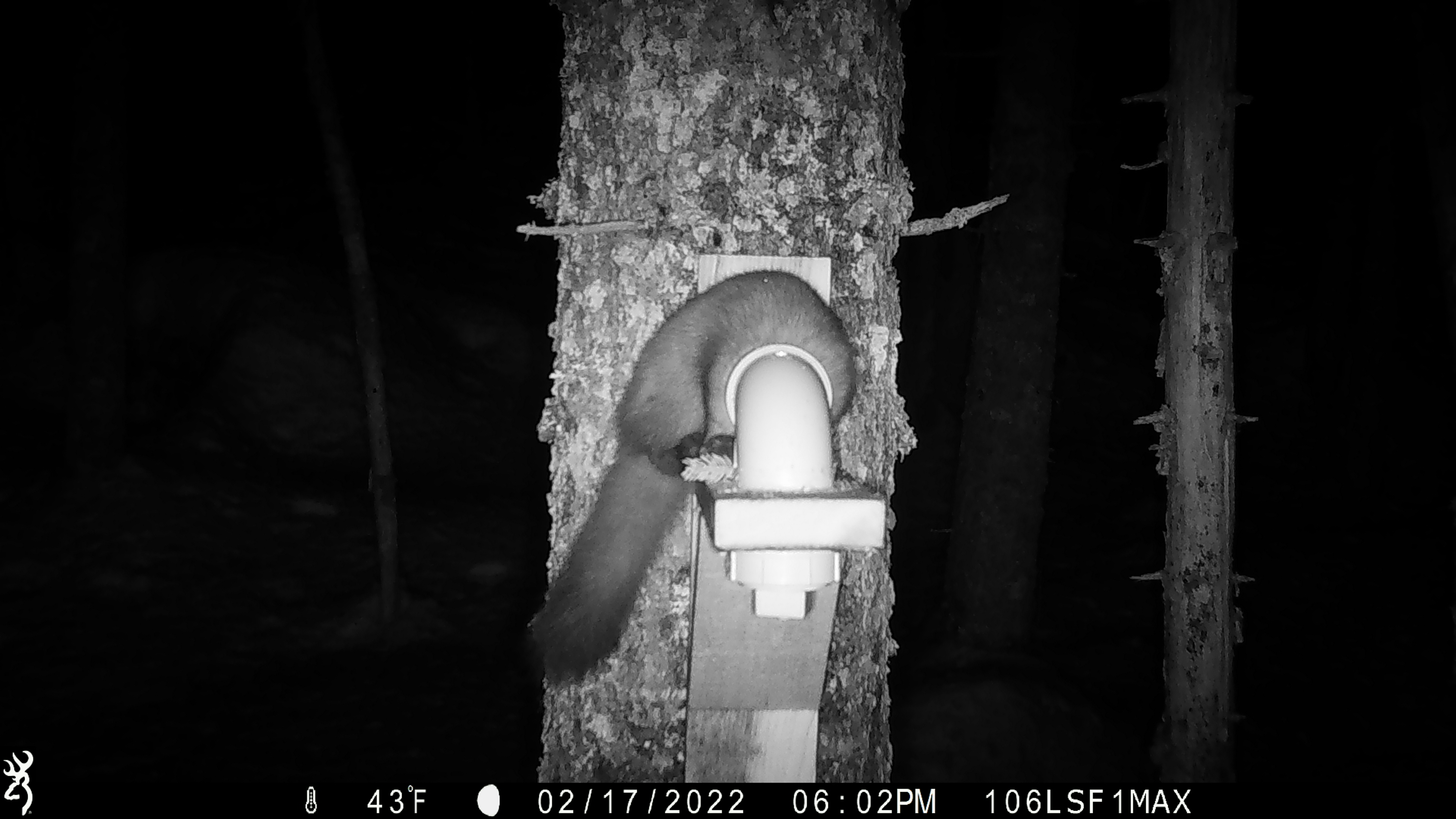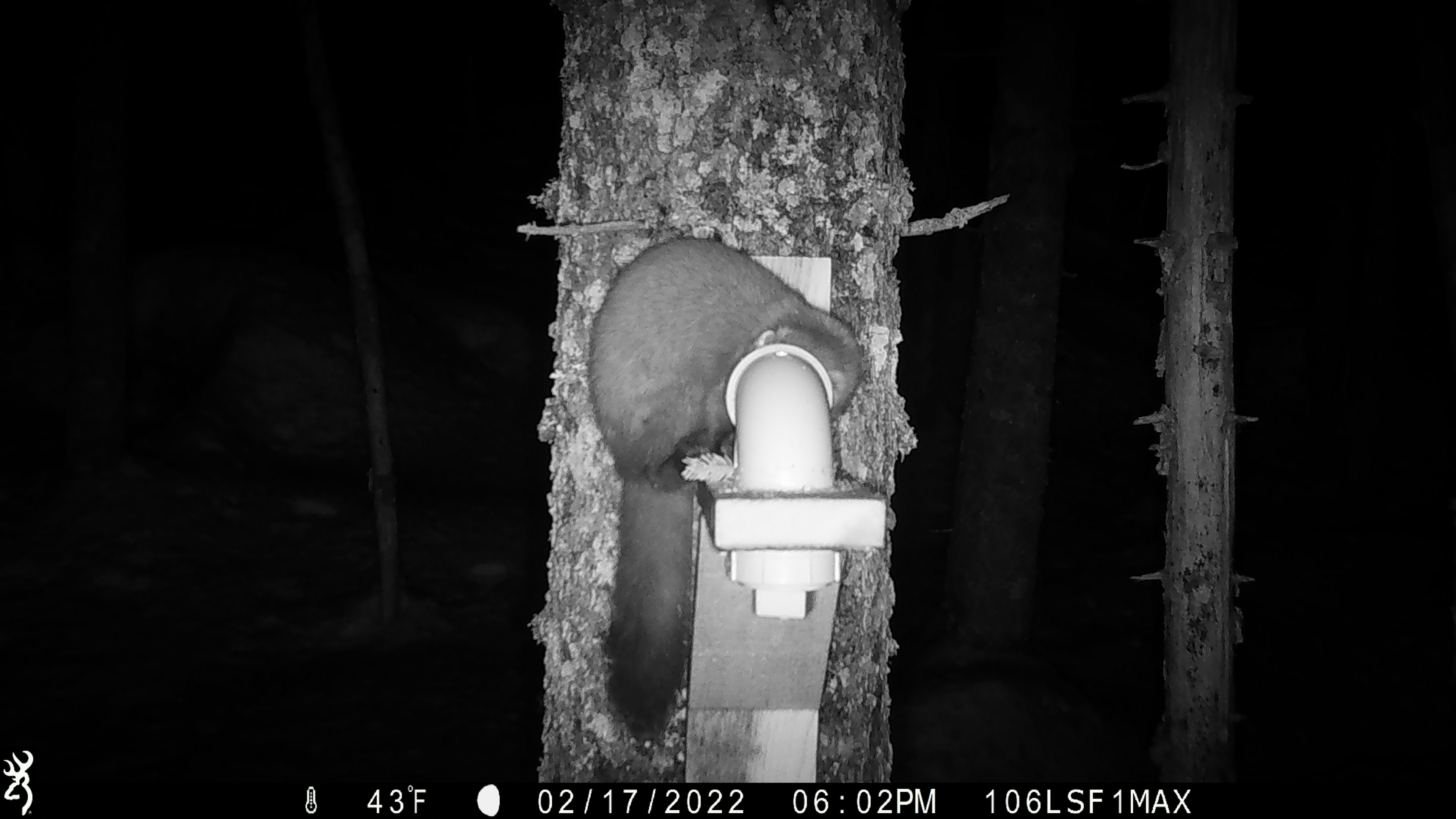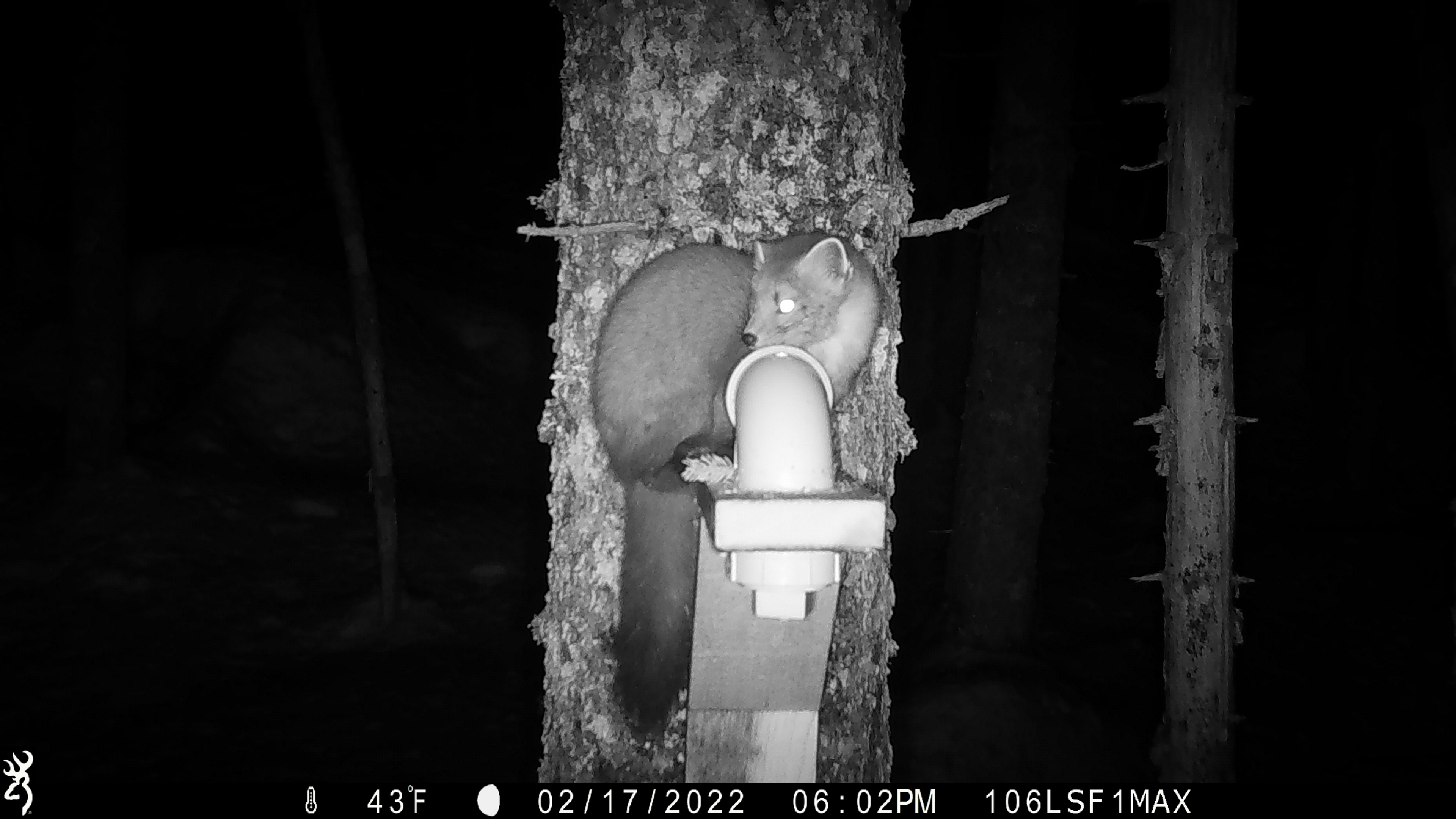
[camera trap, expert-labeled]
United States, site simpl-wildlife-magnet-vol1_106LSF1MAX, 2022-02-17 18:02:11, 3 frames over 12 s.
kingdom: Animalia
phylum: Chordata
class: Mammalia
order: Carnivora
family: Mustelidae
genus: Martes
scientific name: Martes americana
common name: american marten